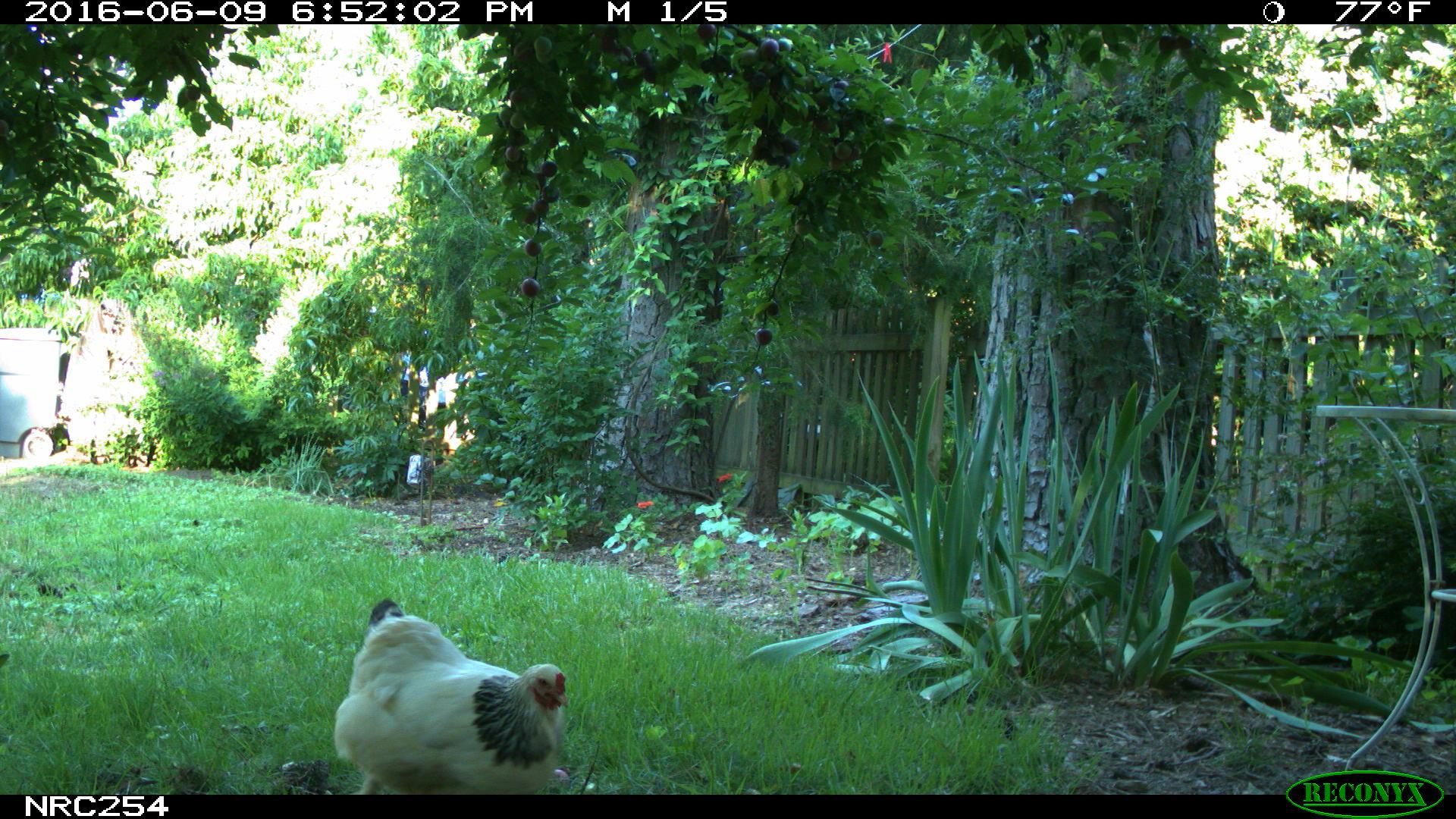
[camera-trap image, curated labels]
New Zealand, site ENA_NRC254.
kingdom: Animalia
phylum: Chordata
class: Aves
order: Galliformes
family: Phasianidae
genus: Gallus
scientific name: Gallus gallus domesticus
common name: chicken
Chicken (Gallus gallus domesticus).